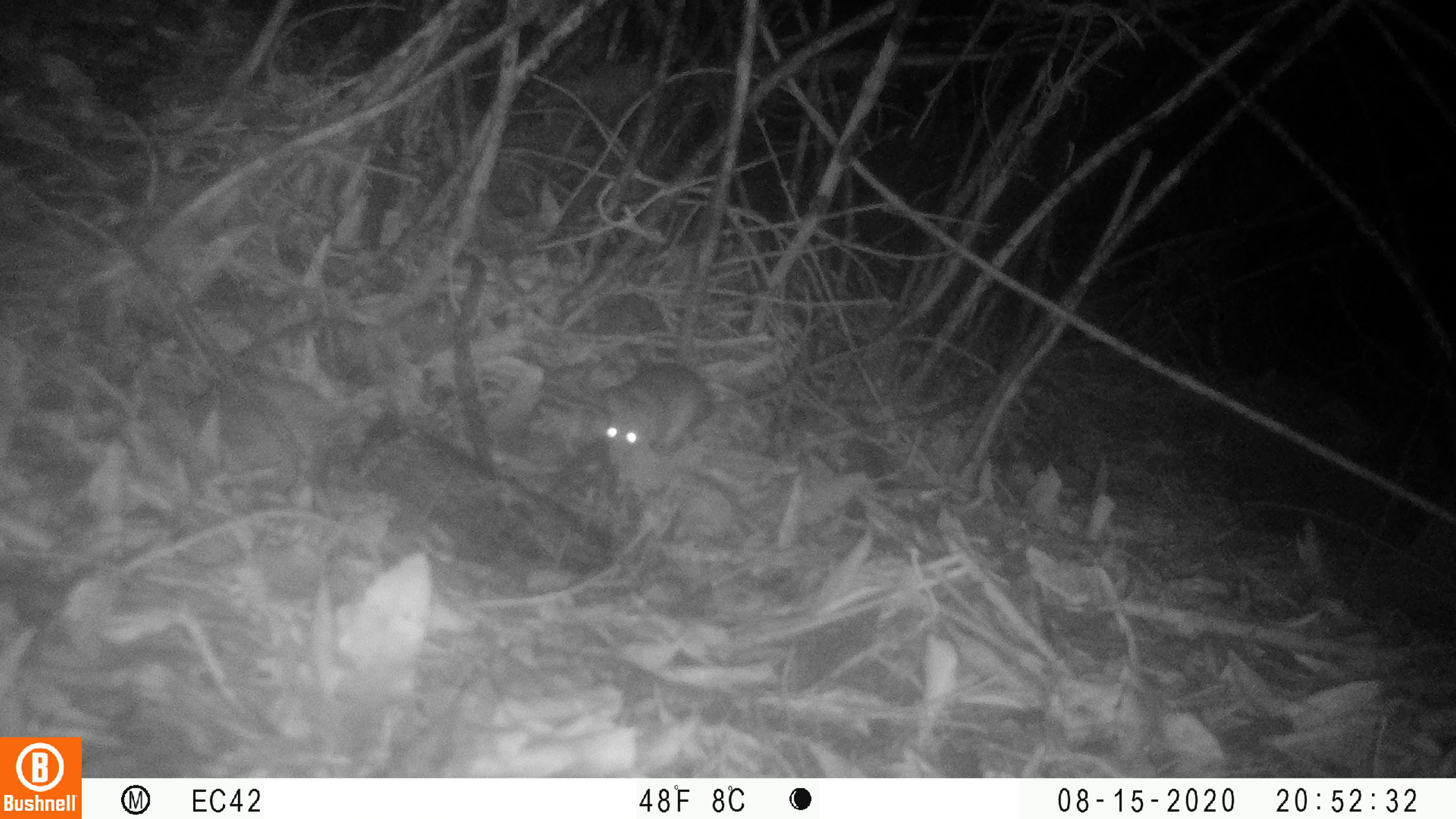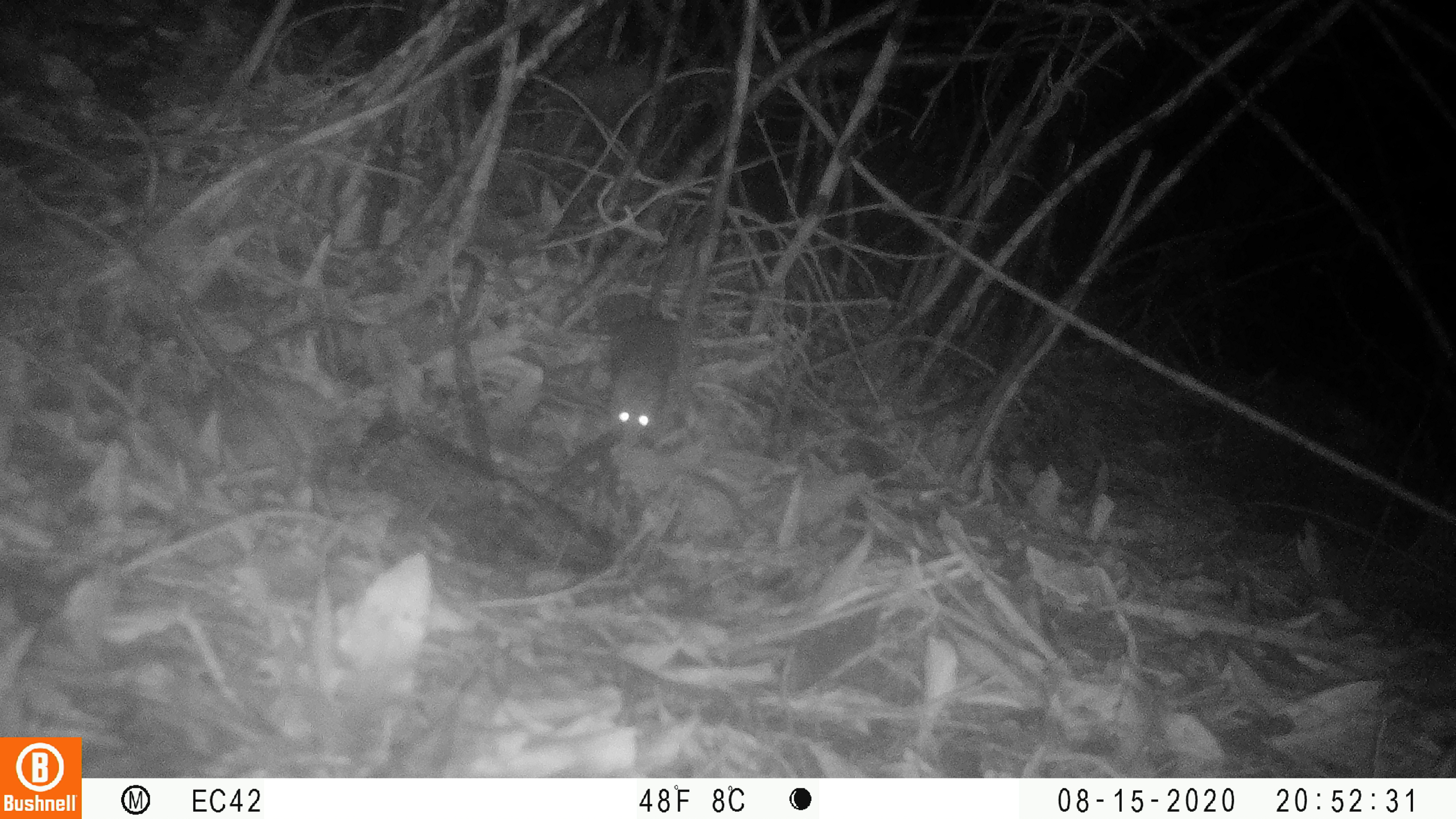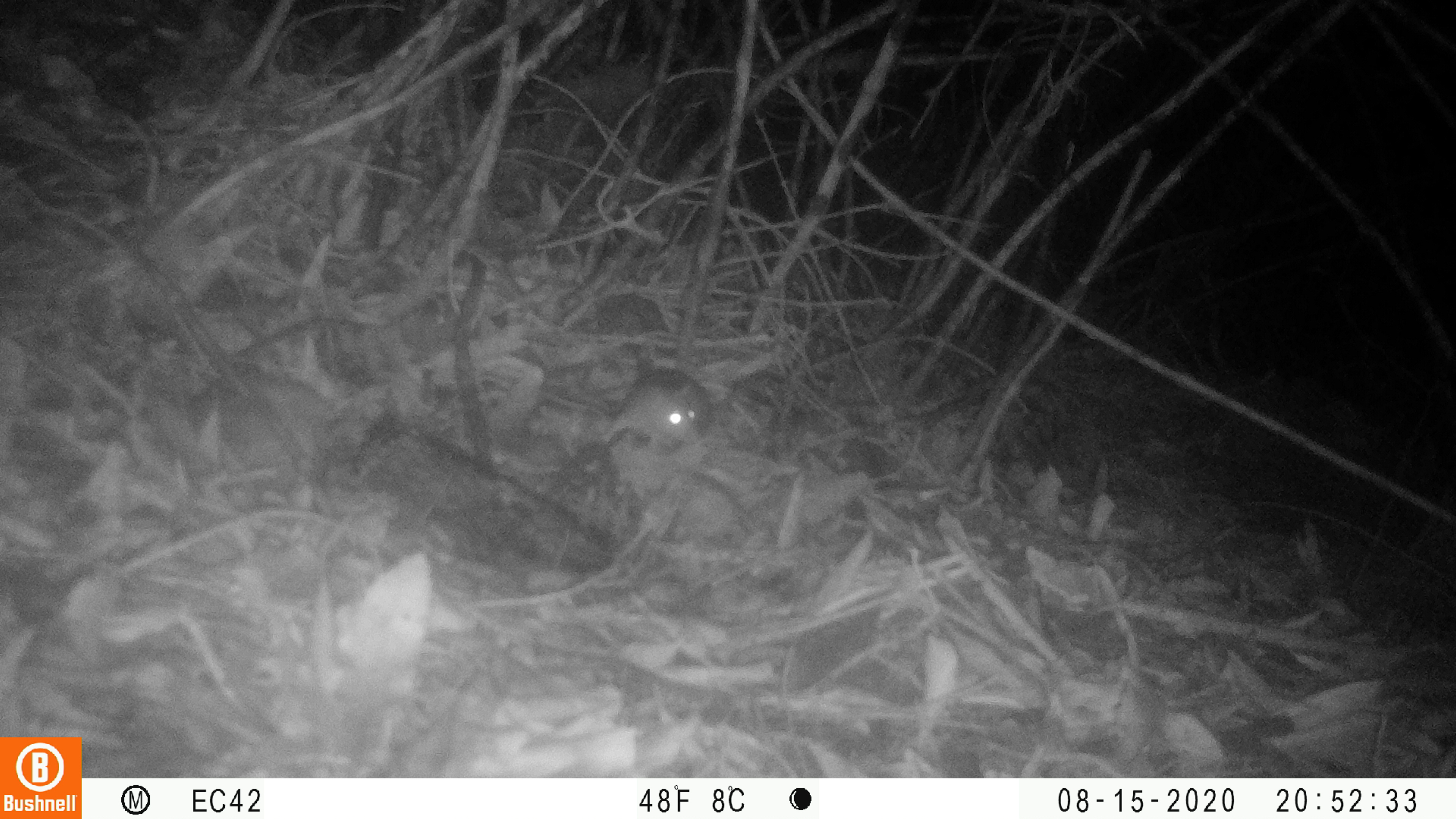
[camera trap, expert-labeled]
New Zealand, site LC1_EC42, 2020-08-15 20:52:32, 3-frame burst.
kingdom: Animalia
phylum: Chordata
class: Mammalia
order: Rodentia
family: Muridae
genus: Rattus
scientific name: Rattus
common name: rat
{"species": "rat (Rattus)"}